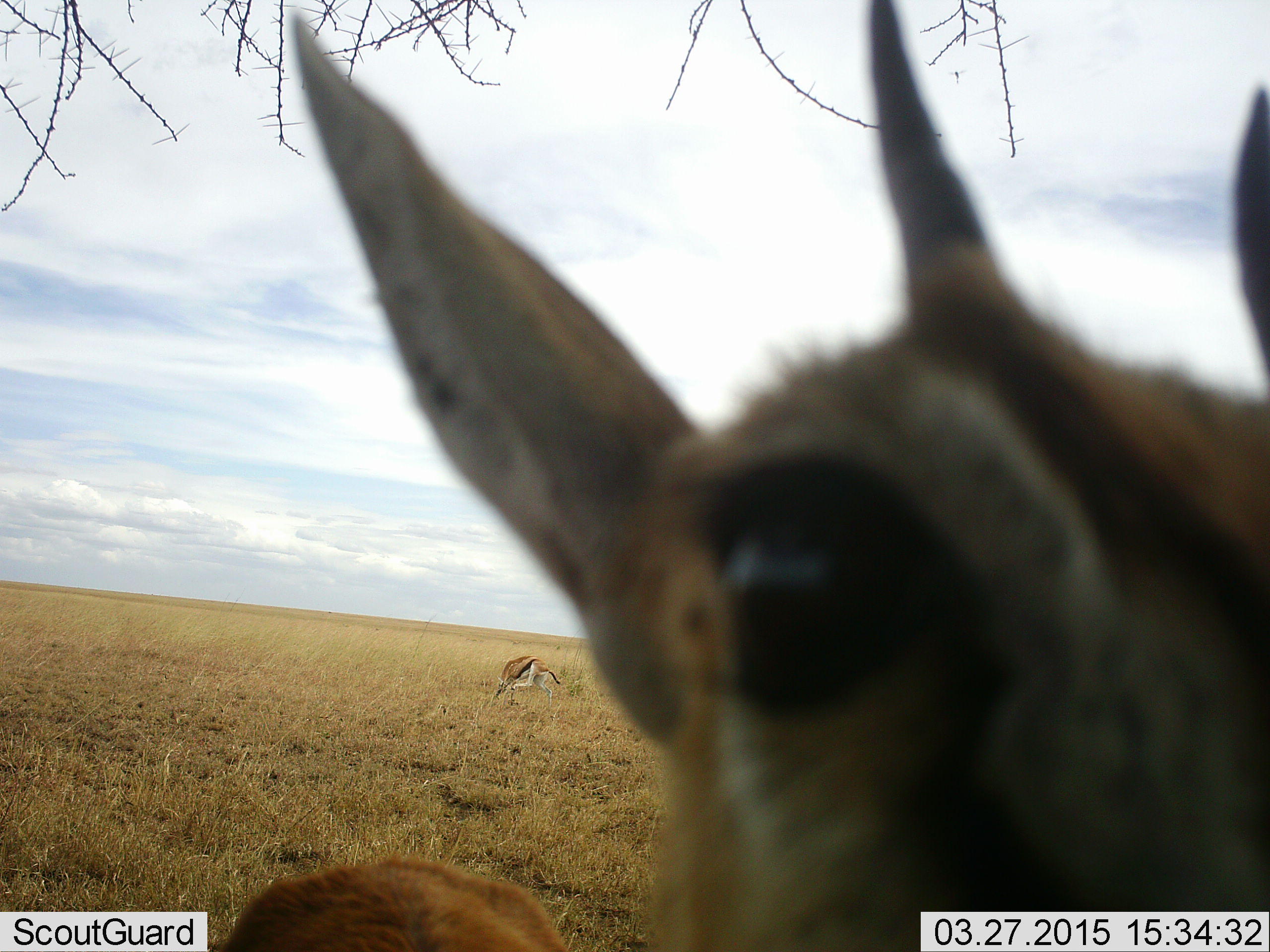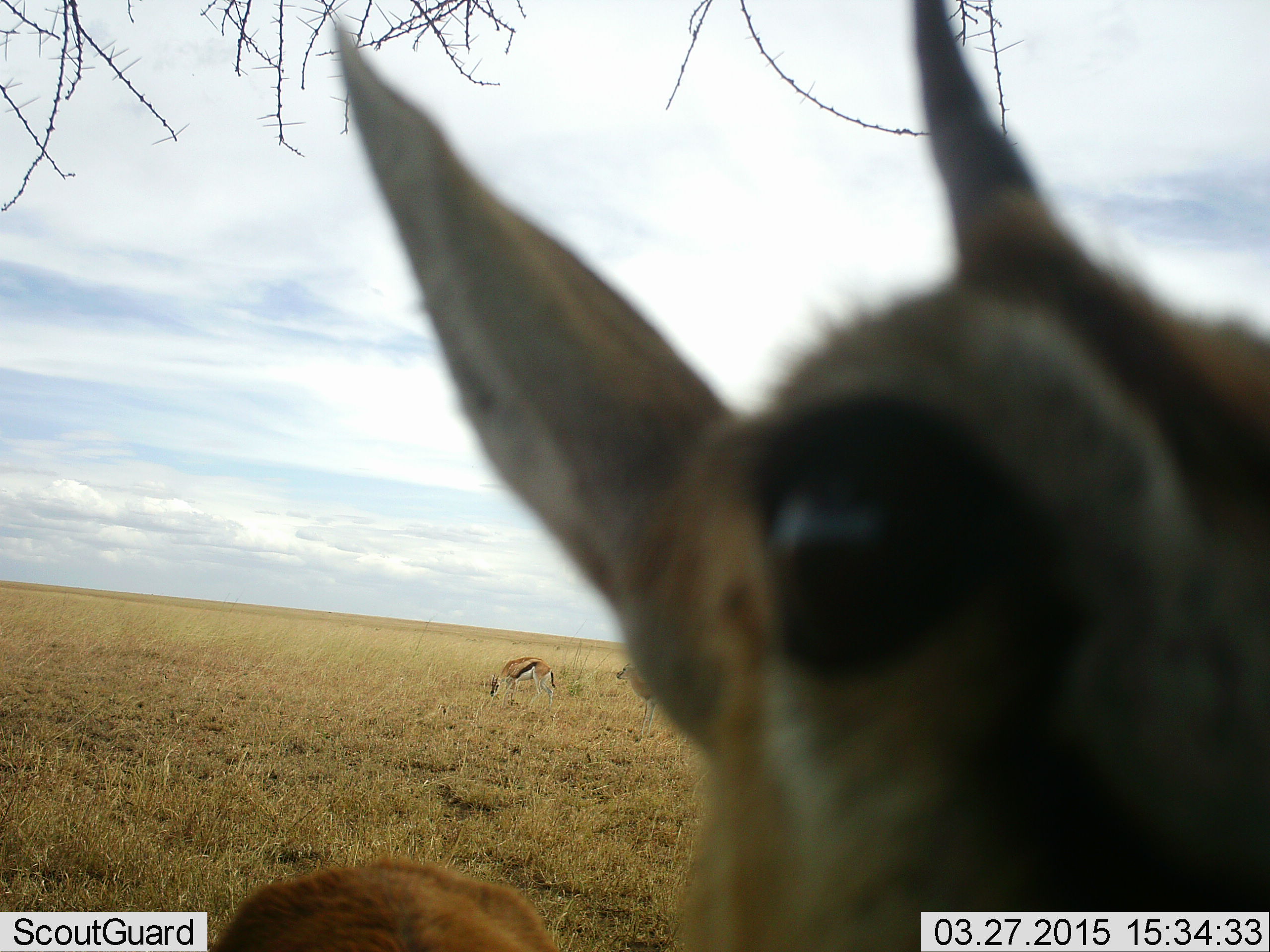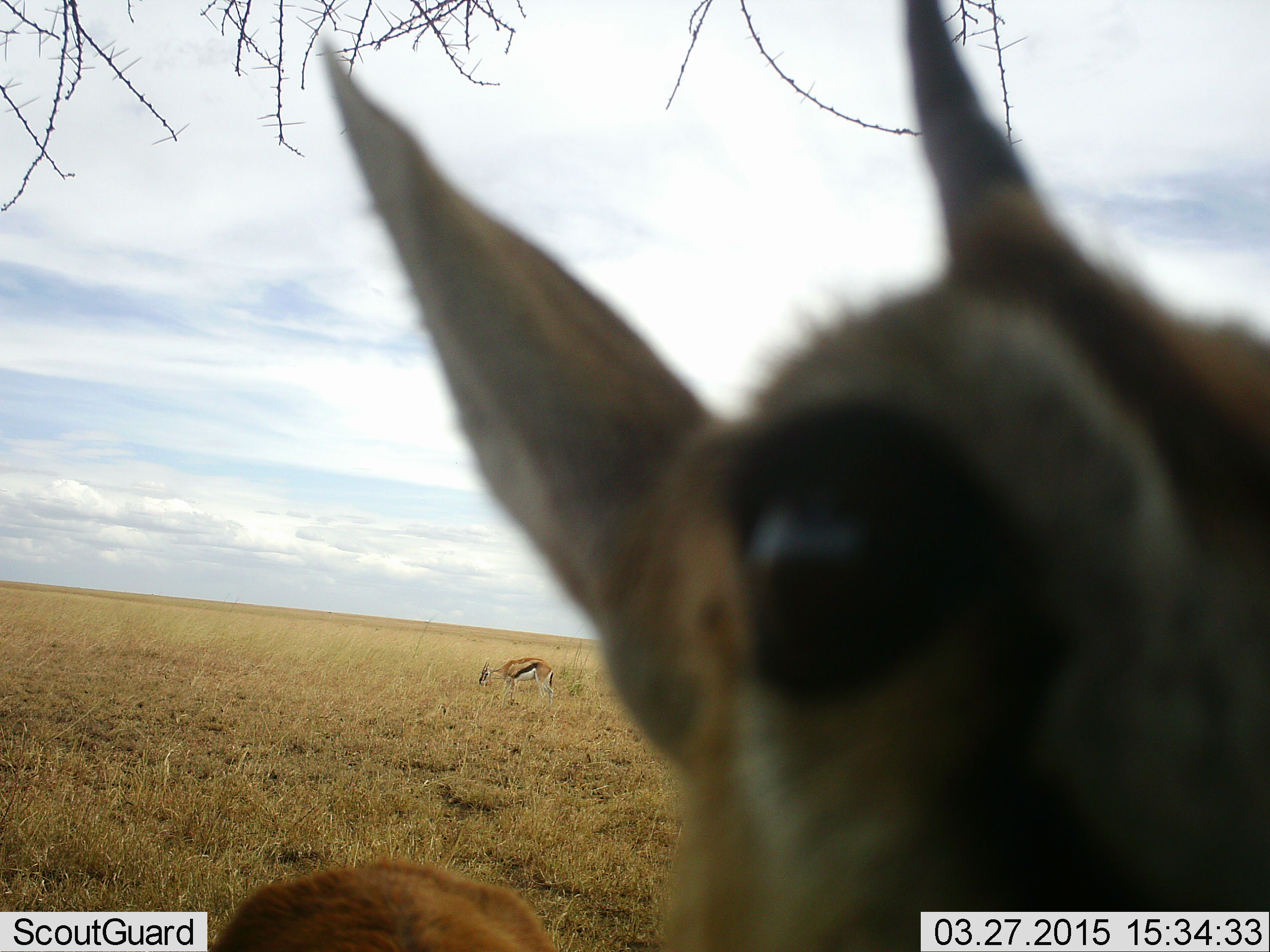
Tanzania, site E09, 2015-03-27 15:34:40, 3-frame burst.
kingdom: Animalia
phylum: Chordata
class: Mammalia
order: Artiodactyla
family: Bovidae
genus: Eudorcas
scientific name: Eudorcas thomsonii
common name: thomson's gazelle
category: gazellethomsons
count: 3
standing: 60%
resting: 0%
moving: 10%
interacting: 10%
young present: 0%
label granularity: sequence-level